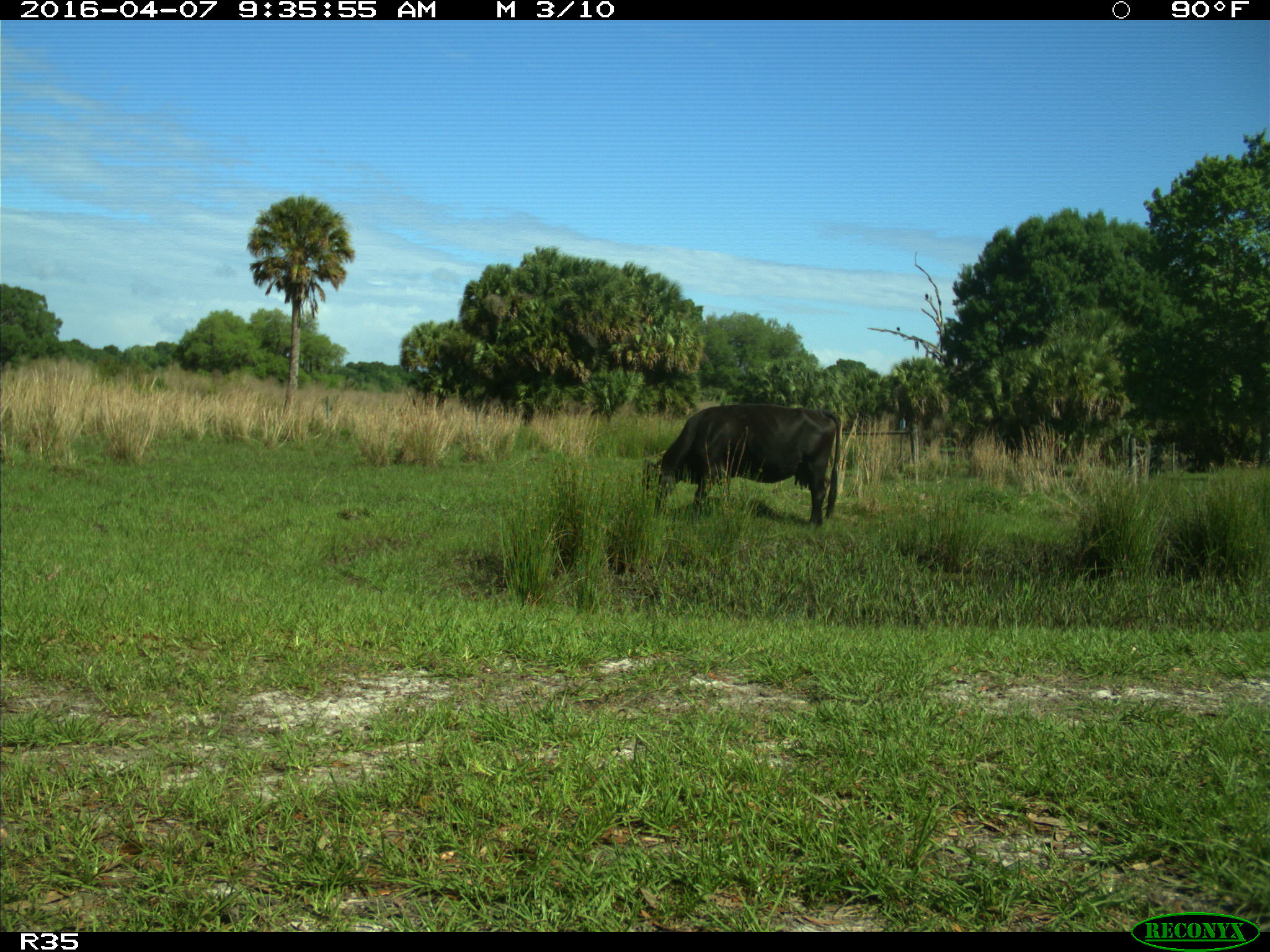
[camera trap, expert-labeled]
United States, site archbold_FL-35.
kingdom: Animalia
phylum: Chordata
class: Mammalia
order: Artiodactyla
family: Bovidae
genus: Bos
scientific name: Bos taurus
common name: domestic cow